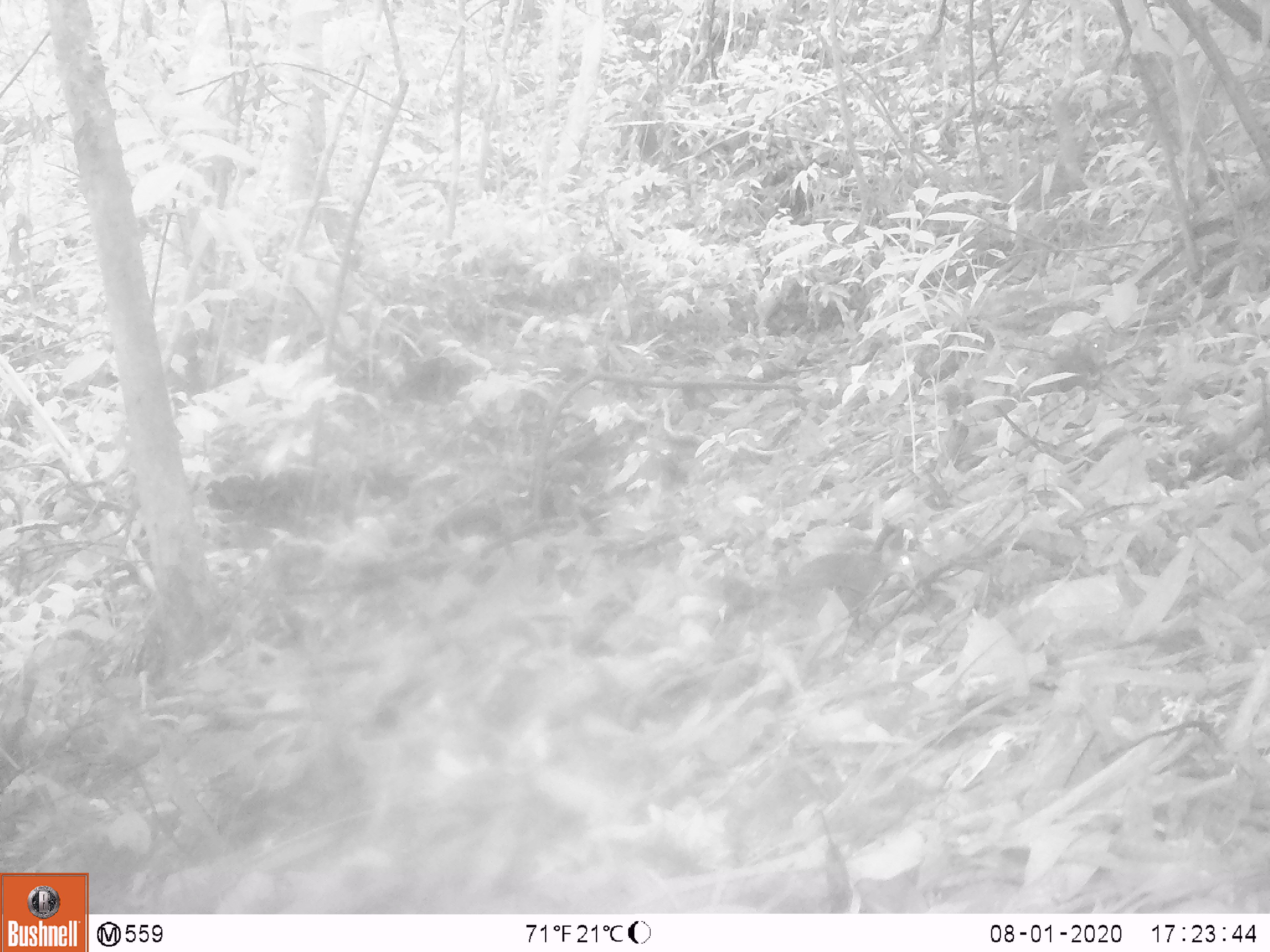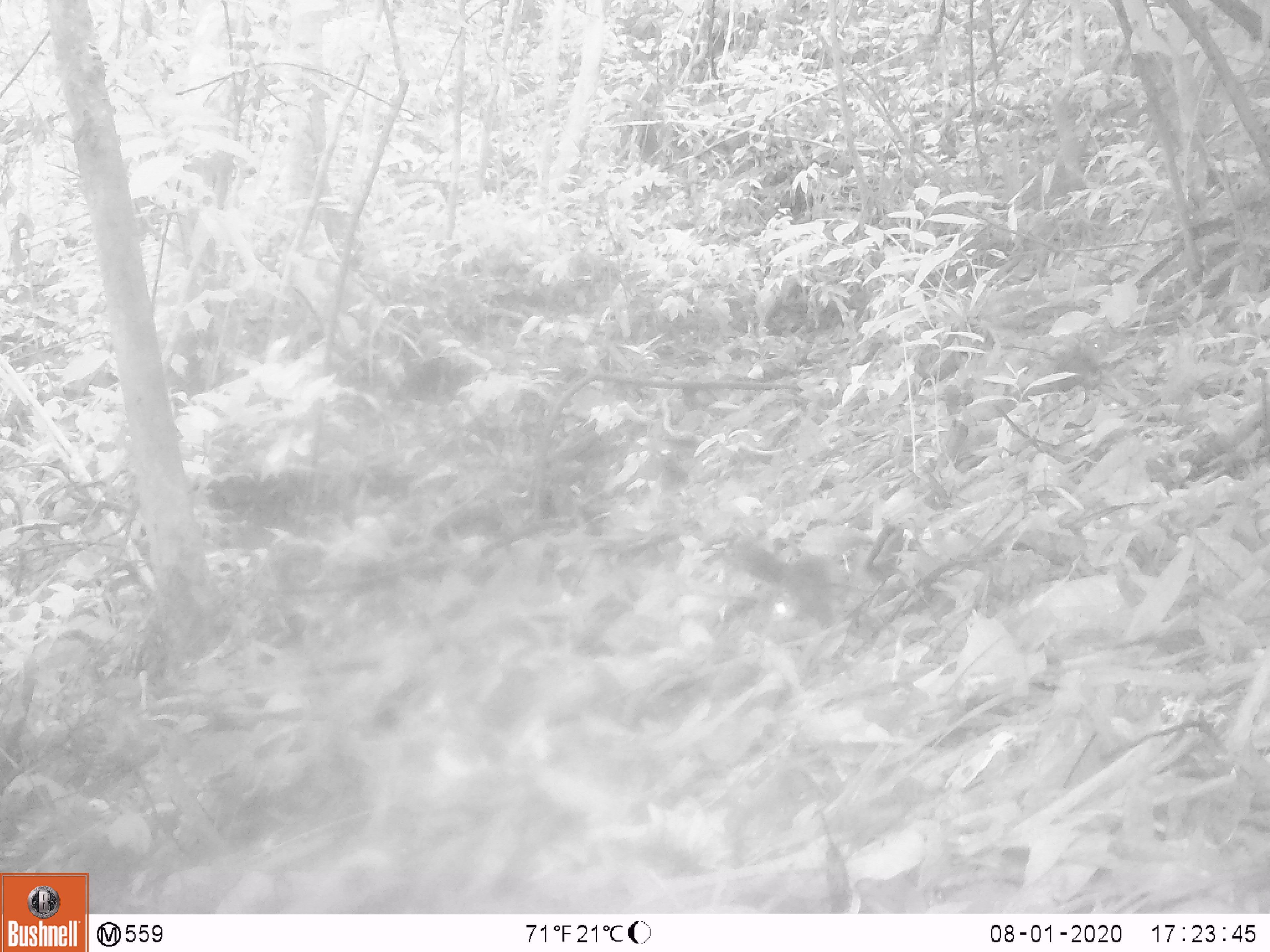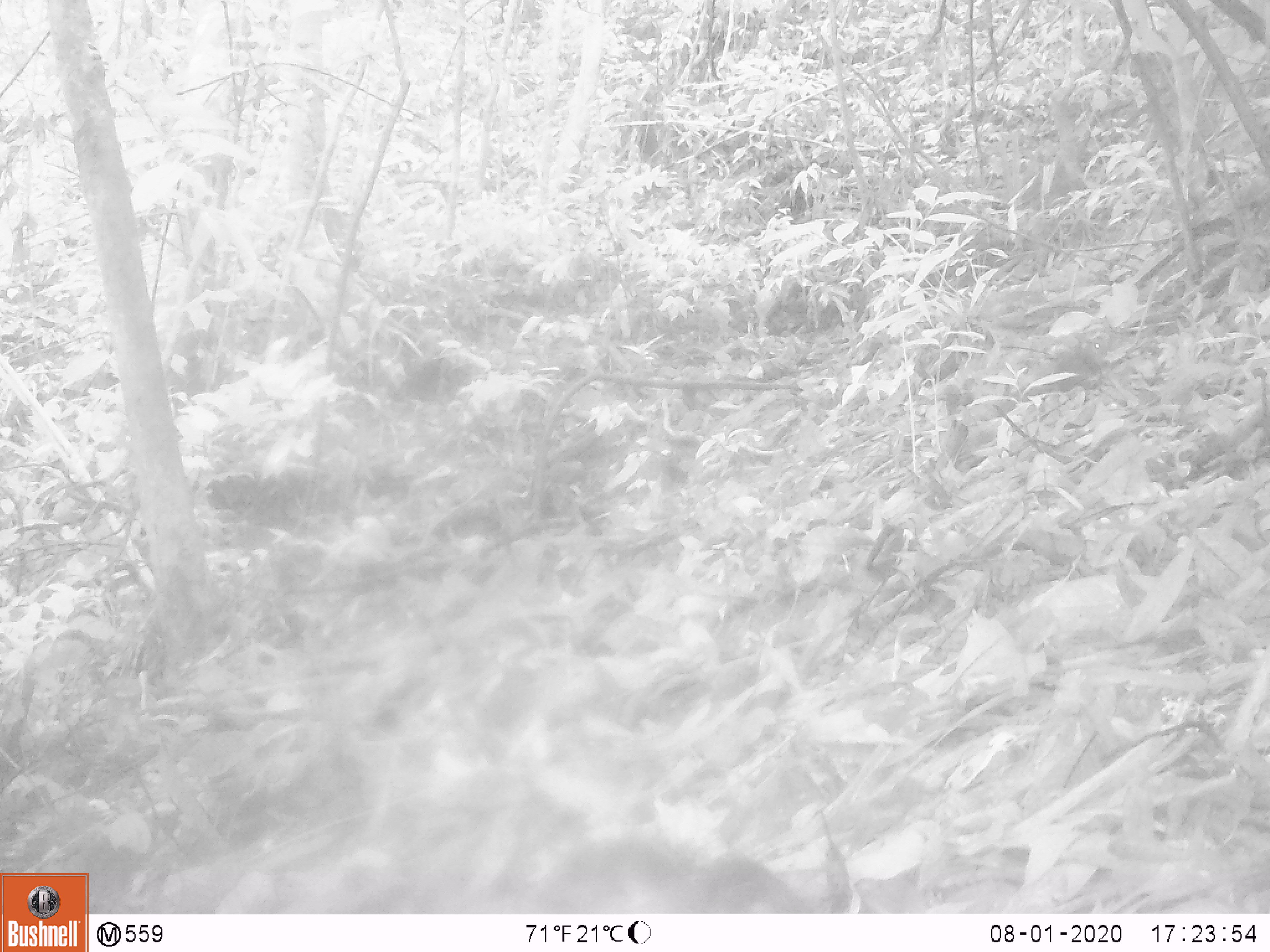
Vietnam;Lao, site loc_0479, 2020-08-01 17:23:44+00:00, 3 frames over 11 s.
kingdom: Animalia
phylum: Chordata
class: Mammalia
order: Rodentia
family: Sciuridae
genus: Dremomys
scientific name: Dremomys rufigenis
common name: red-cheeked squirrel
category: red cheeked squirrel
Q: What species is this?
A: Red cheeked squirrel (red-cheeked squirrel) (Dremomys rufigenis).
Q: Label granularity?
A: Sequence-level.